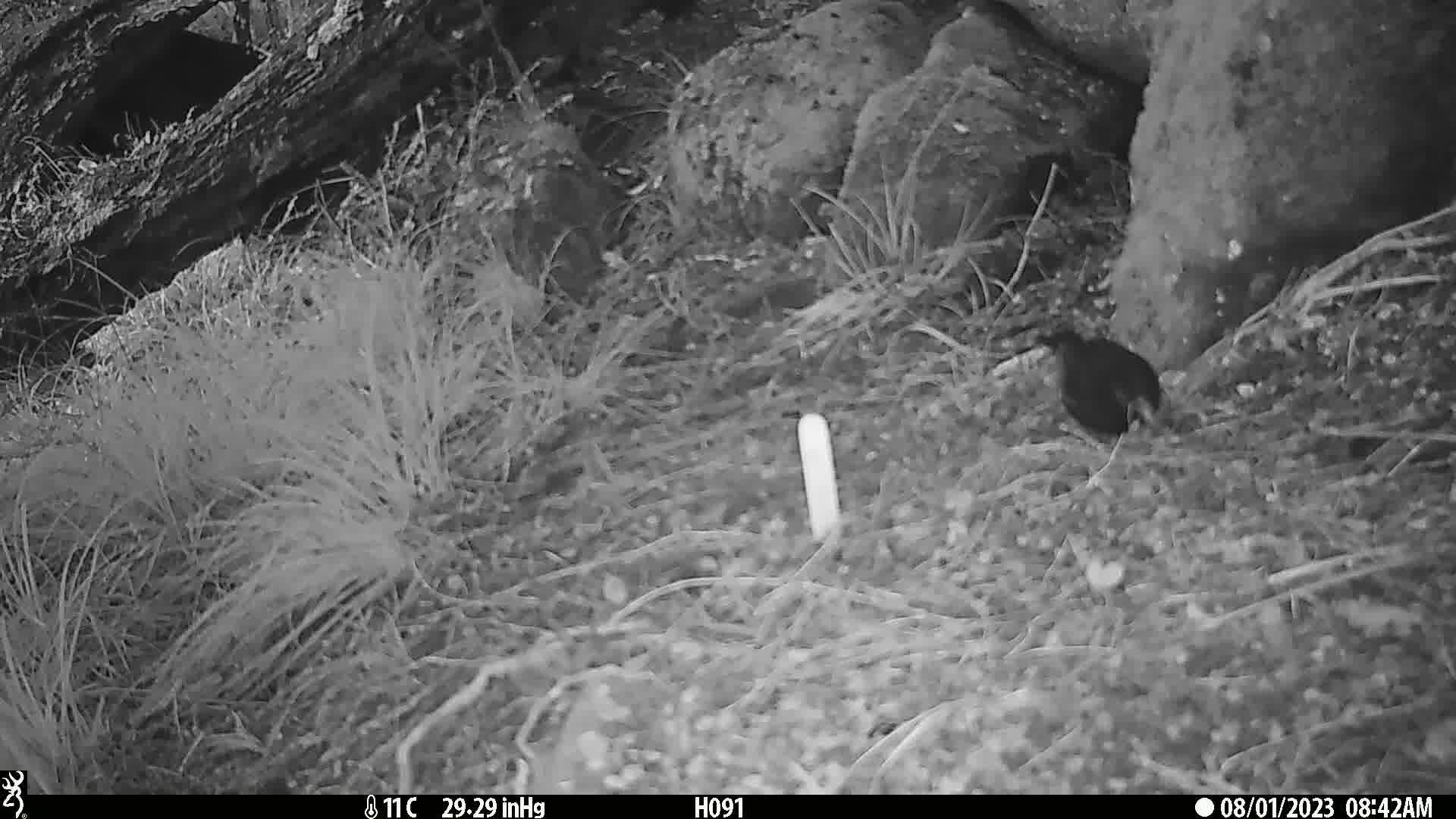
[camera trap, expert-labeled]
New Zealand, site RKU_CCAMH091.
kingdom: Animalia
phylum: Chordata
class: Aves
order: Passeriformes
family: Turdidae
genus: Turdus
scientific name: Turdus merula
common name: eurasian blackbird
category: blackbird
Blackbird (eurasian blackbird) (Turdus merula).